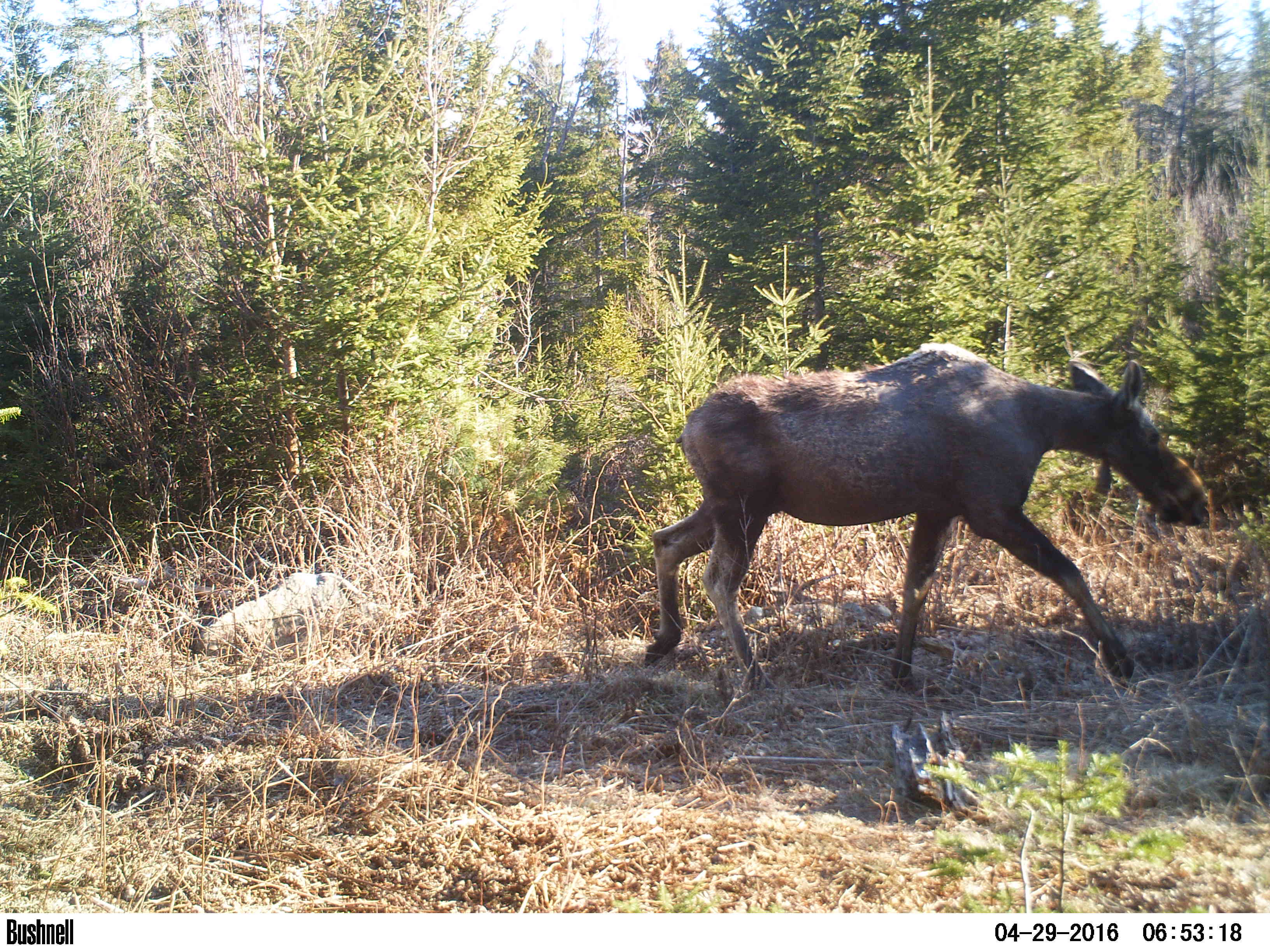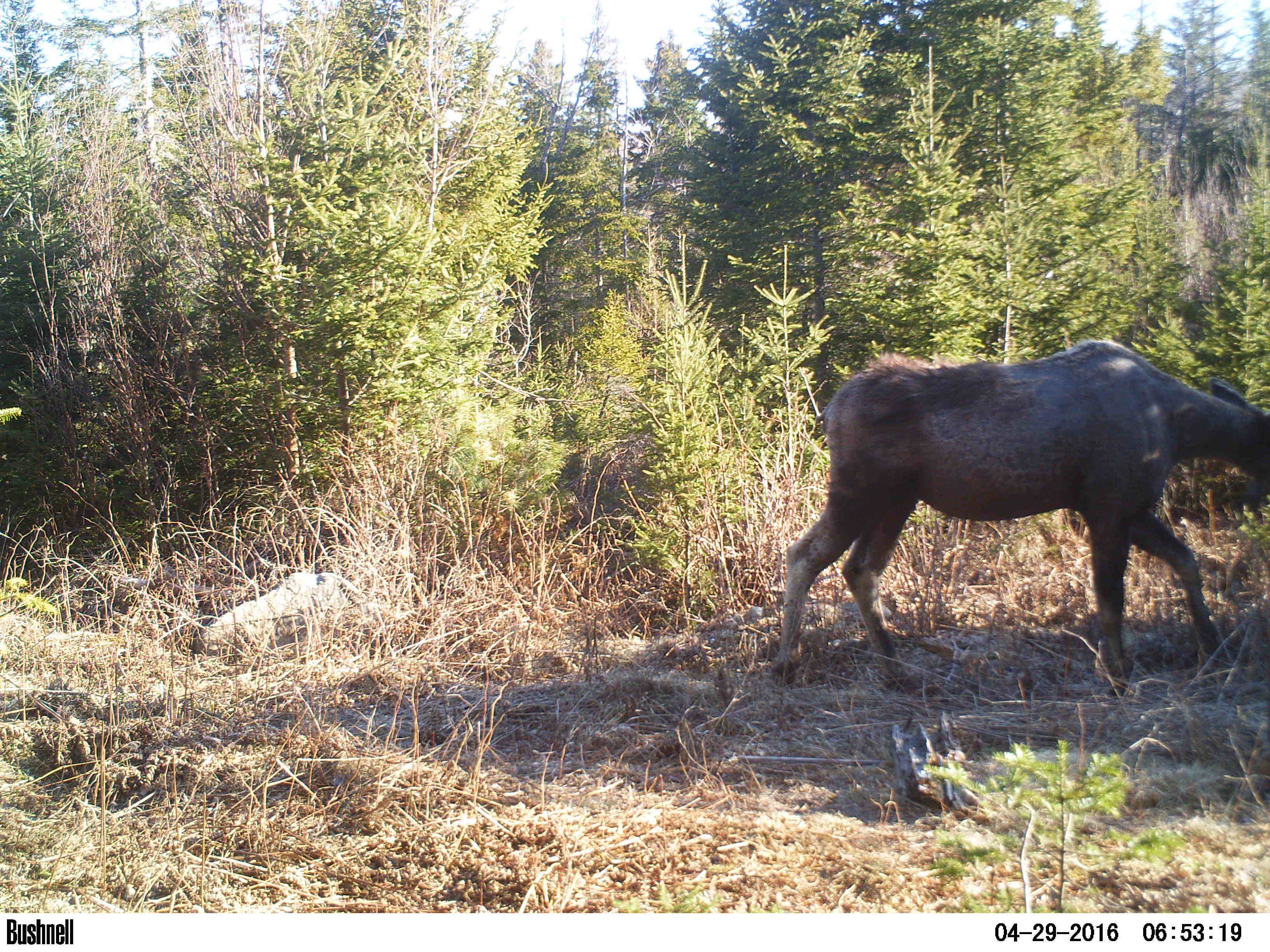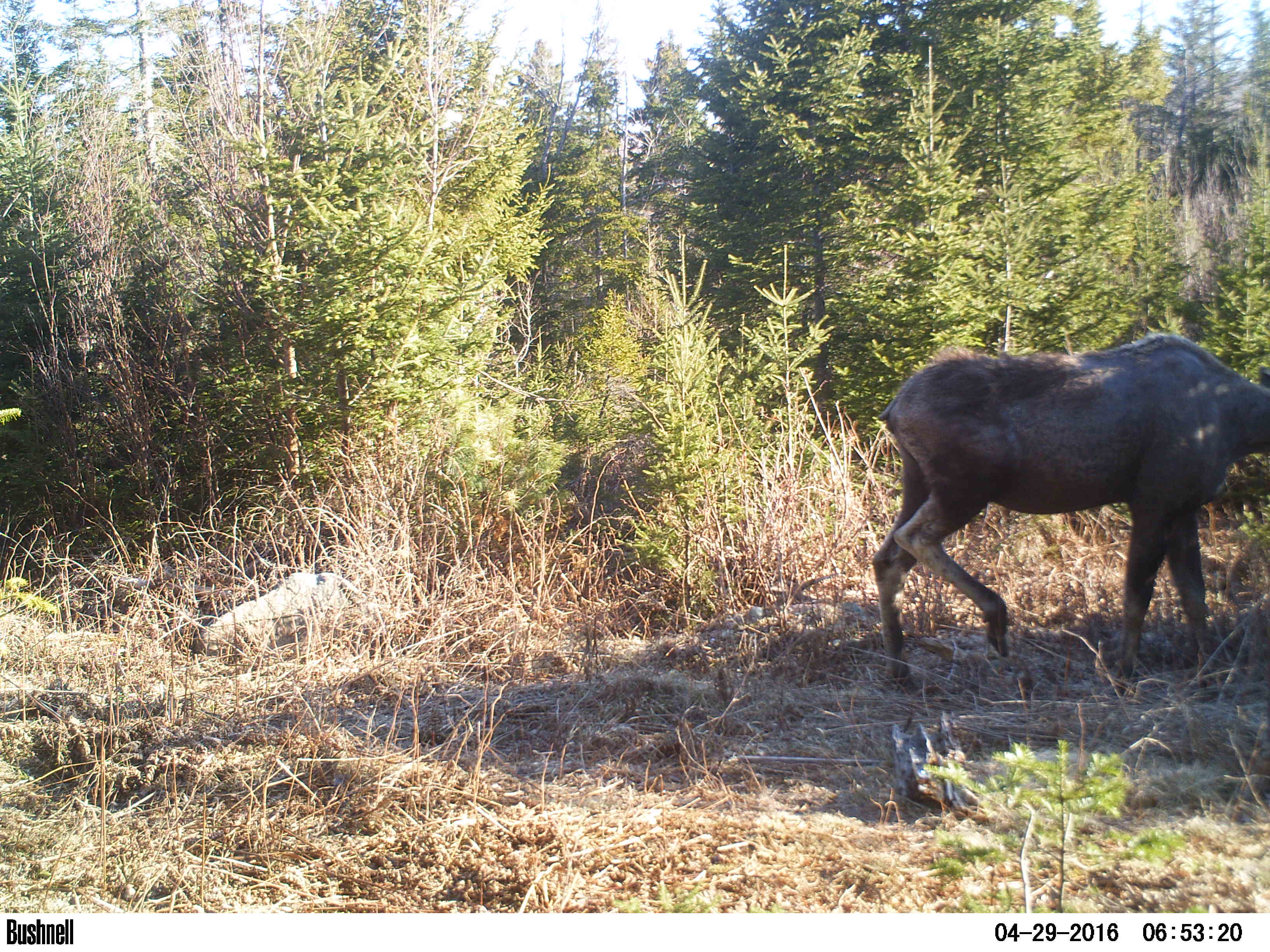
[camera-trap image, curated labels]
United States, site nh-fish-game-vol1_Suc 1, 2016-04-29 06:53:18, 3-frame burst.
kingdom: Animalia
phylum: Chordata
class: Mammalia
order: Artiodactyla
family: Cervidae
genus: Alces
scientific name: Alces alces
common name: moose